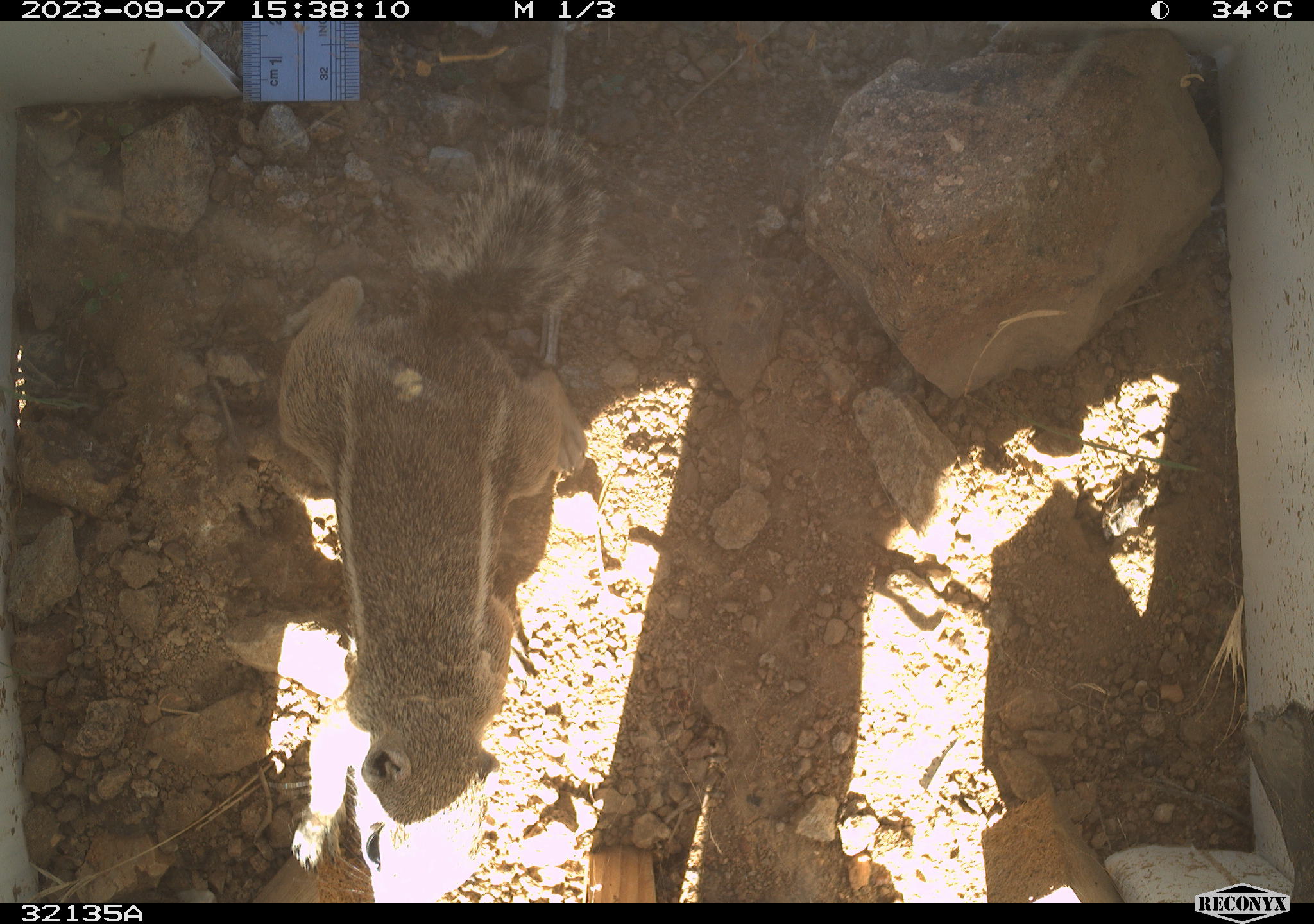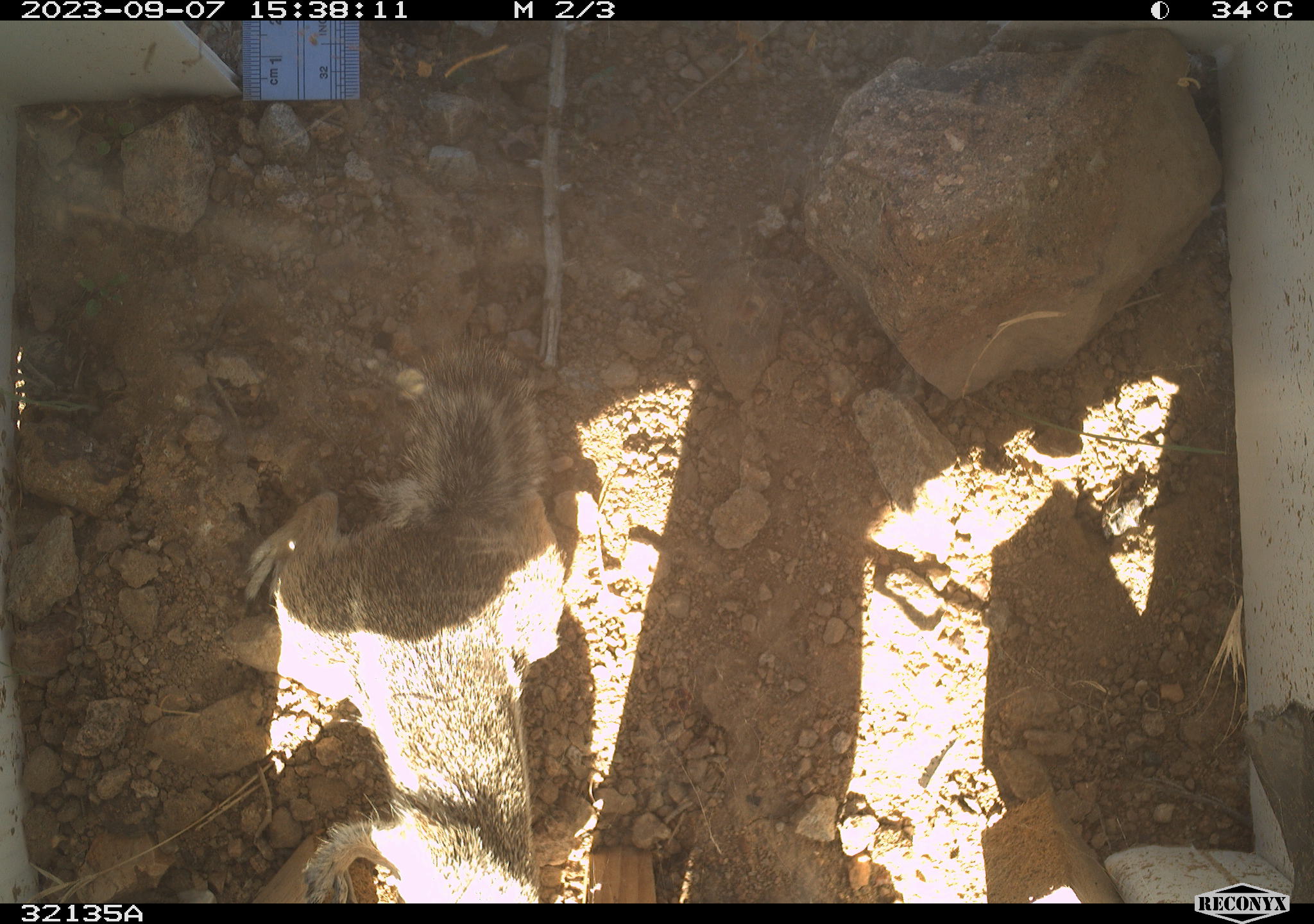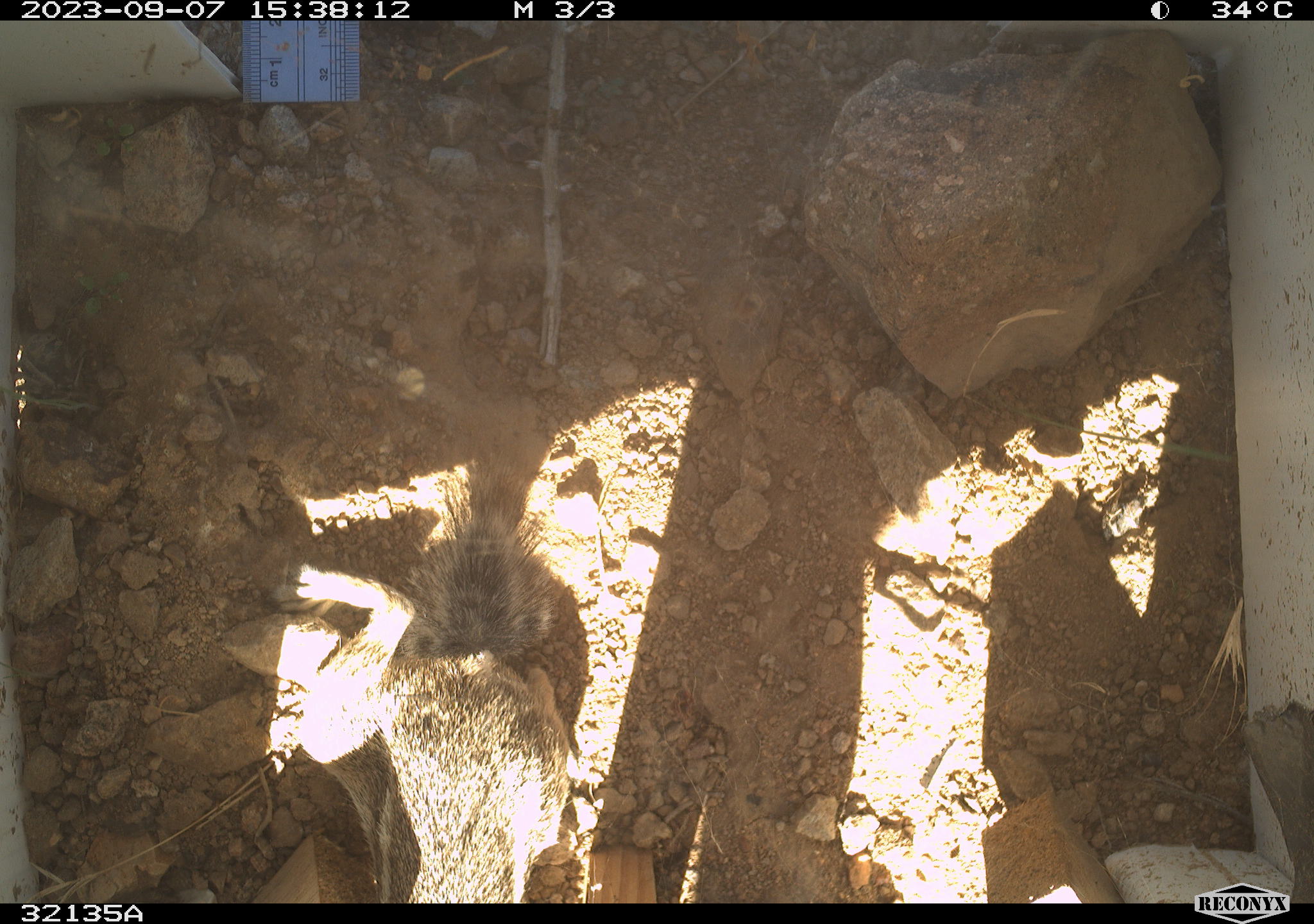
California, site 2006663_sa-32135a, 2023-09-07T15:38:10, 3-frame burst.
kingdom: Animalia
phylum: Chordata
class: Mammalia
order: Rodentia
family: Sciuridae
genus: Ammospermophilus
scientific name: Ammospermophilus leucurus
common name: white-tailed antelope squirrel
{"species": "white-tailed antelope squirrel (Ammospermophilus leucurus)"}